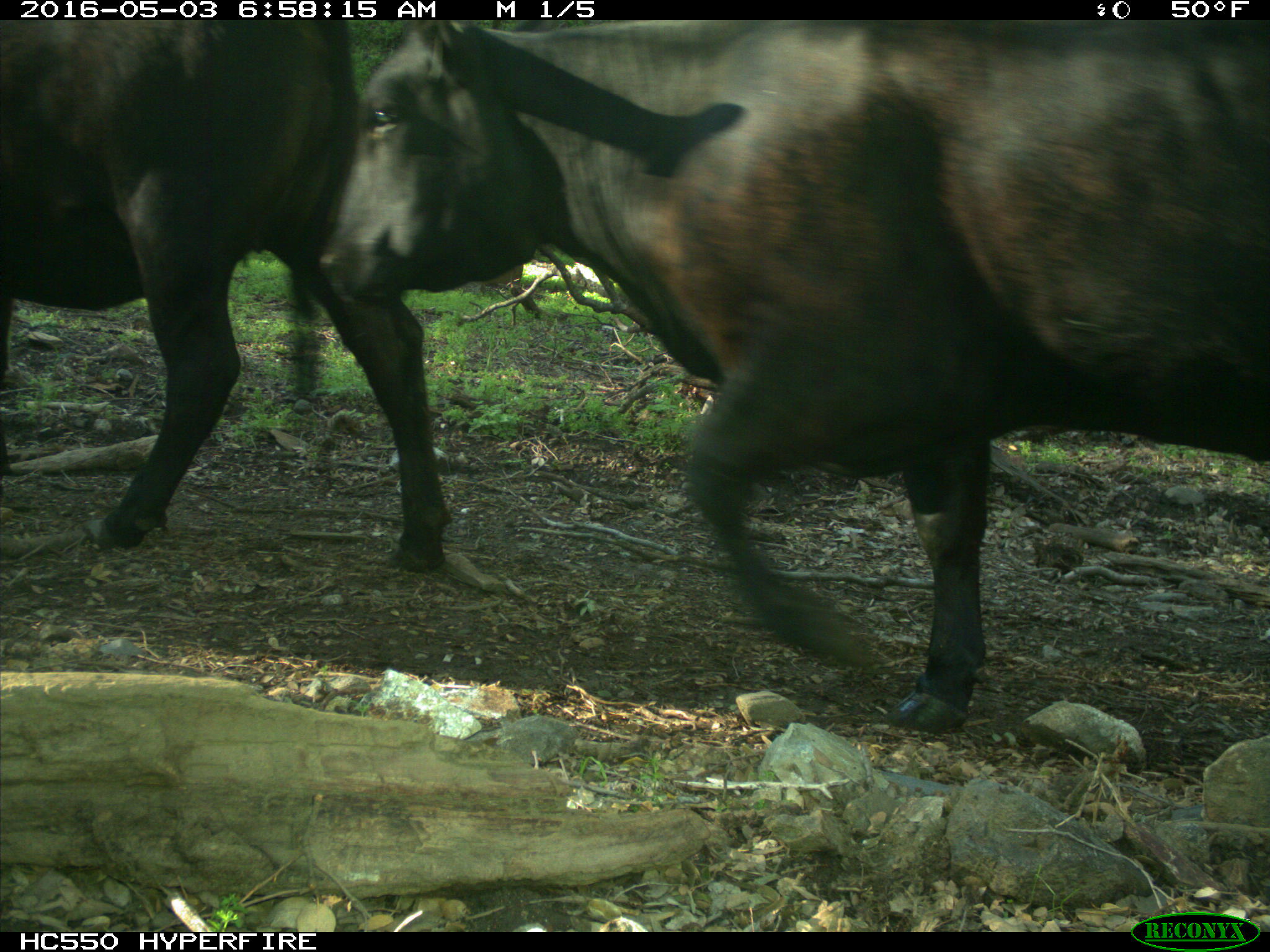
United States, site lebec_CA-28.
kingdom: Animalia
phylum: Chordata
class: Mammalia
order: Artiodactyla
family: Bovidae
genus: Bos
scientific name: Bos taurus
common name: domestic cow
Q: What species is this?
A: Bos taurus (domestic cow).